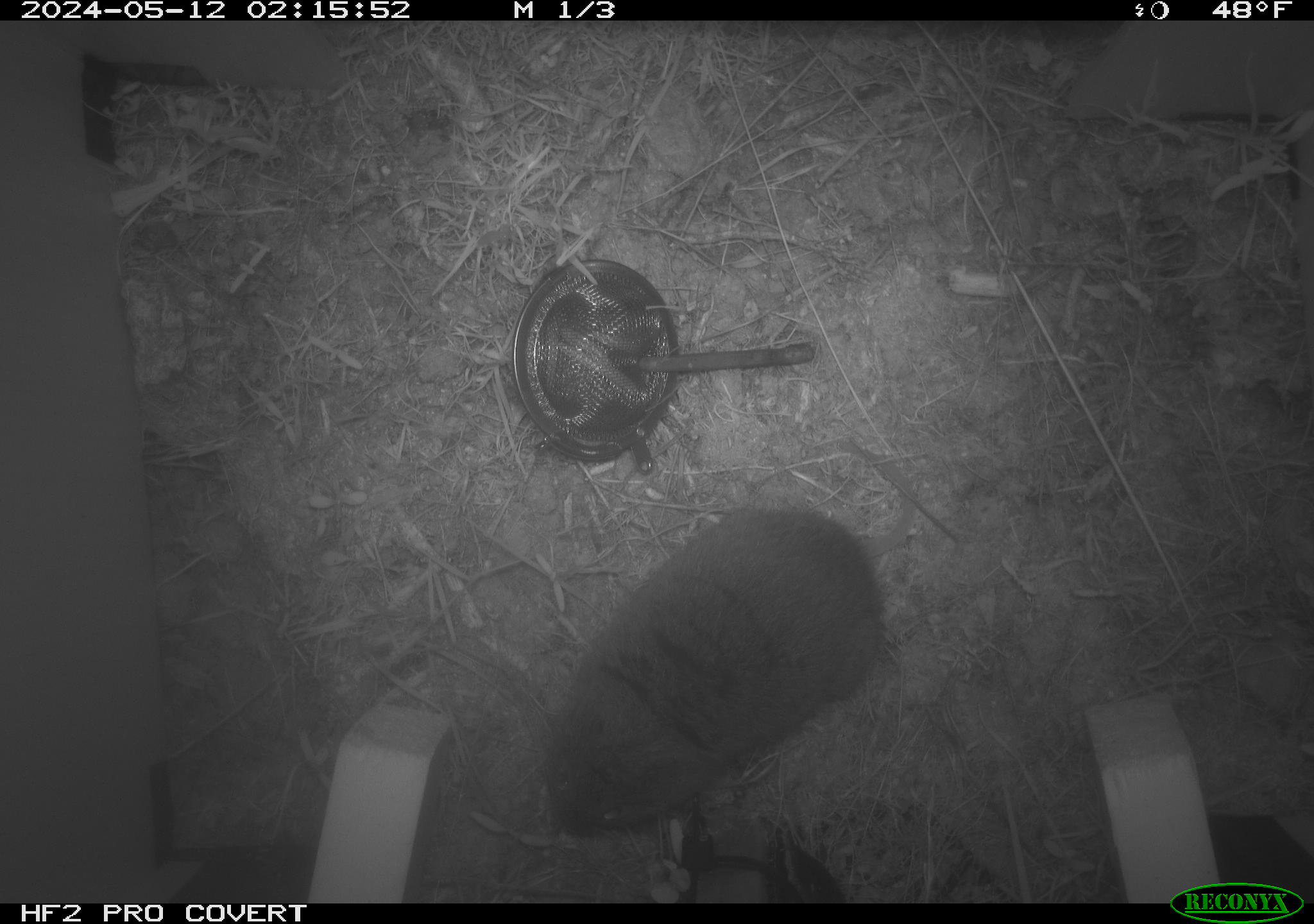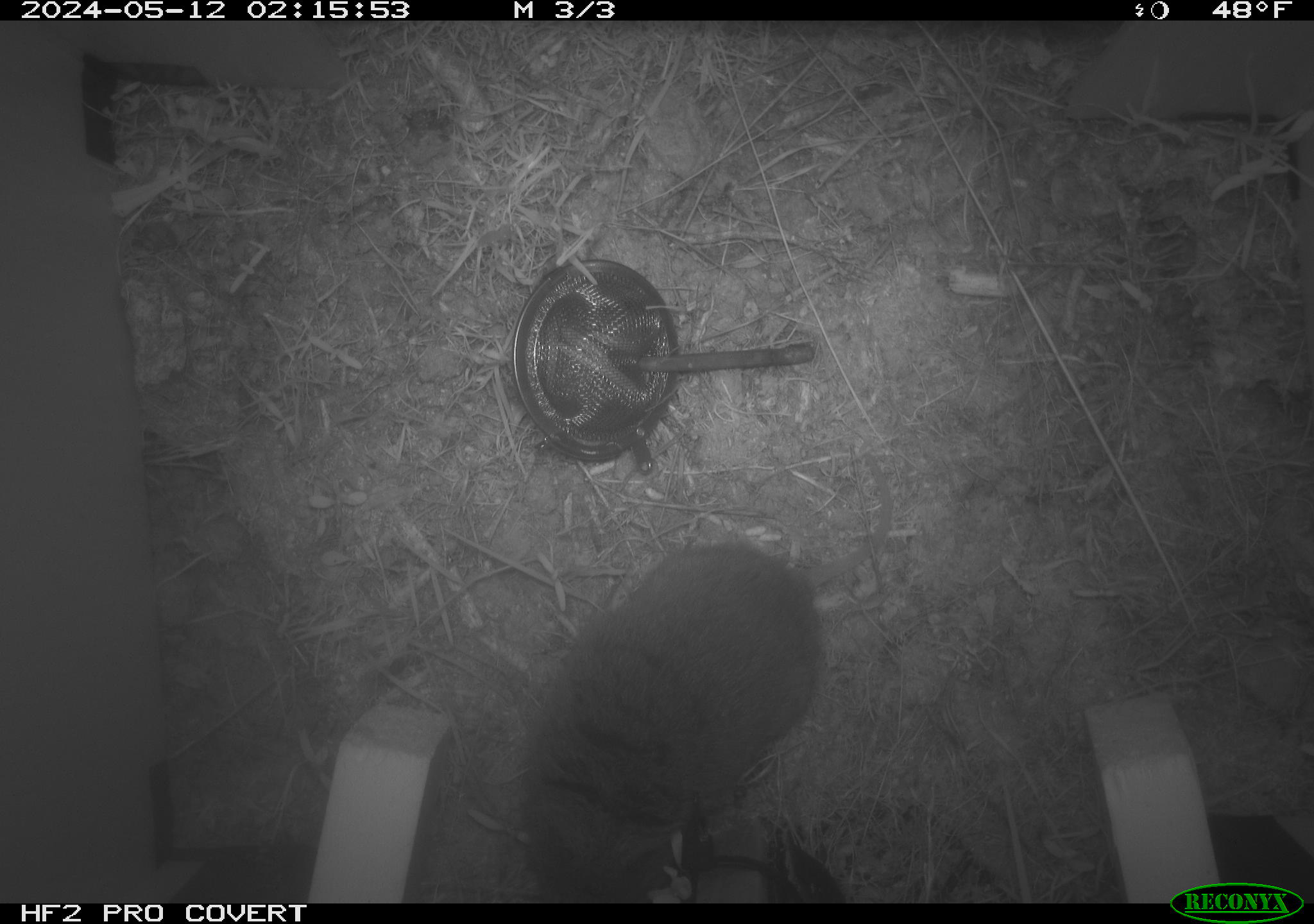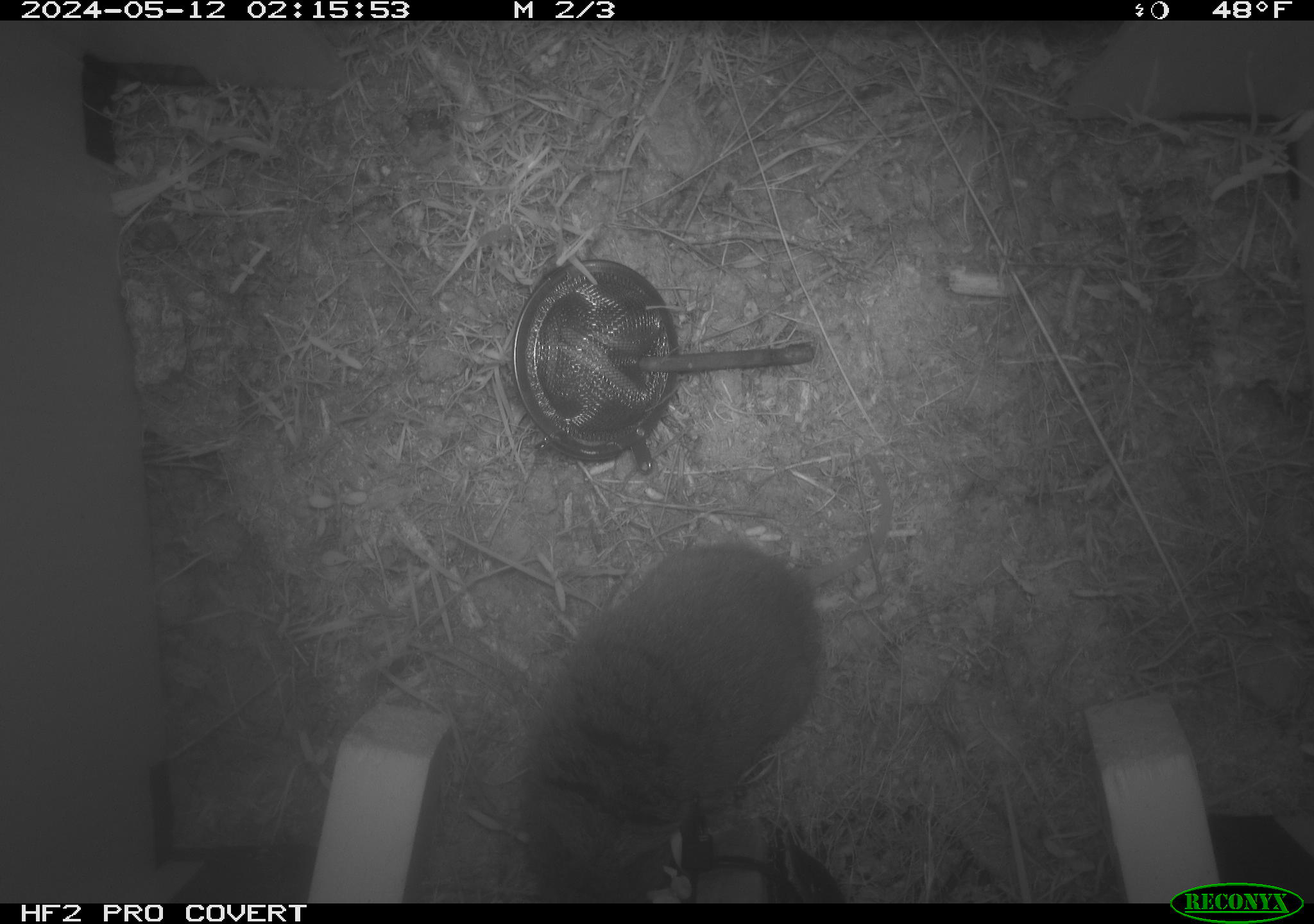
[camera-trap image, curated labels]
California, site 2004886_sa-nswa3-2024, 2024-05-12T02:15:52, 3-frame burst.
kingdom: Animalia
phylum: Chordata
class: Mammalia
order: Rodentia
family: Cricetidae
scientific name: Arvicolinae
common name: voles, lemmings, and muskrats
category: arvicolinae subfamily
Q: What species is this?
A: Arvicolinae subfamily (voles, lemmings, and muskrats) (Arvicolinae).